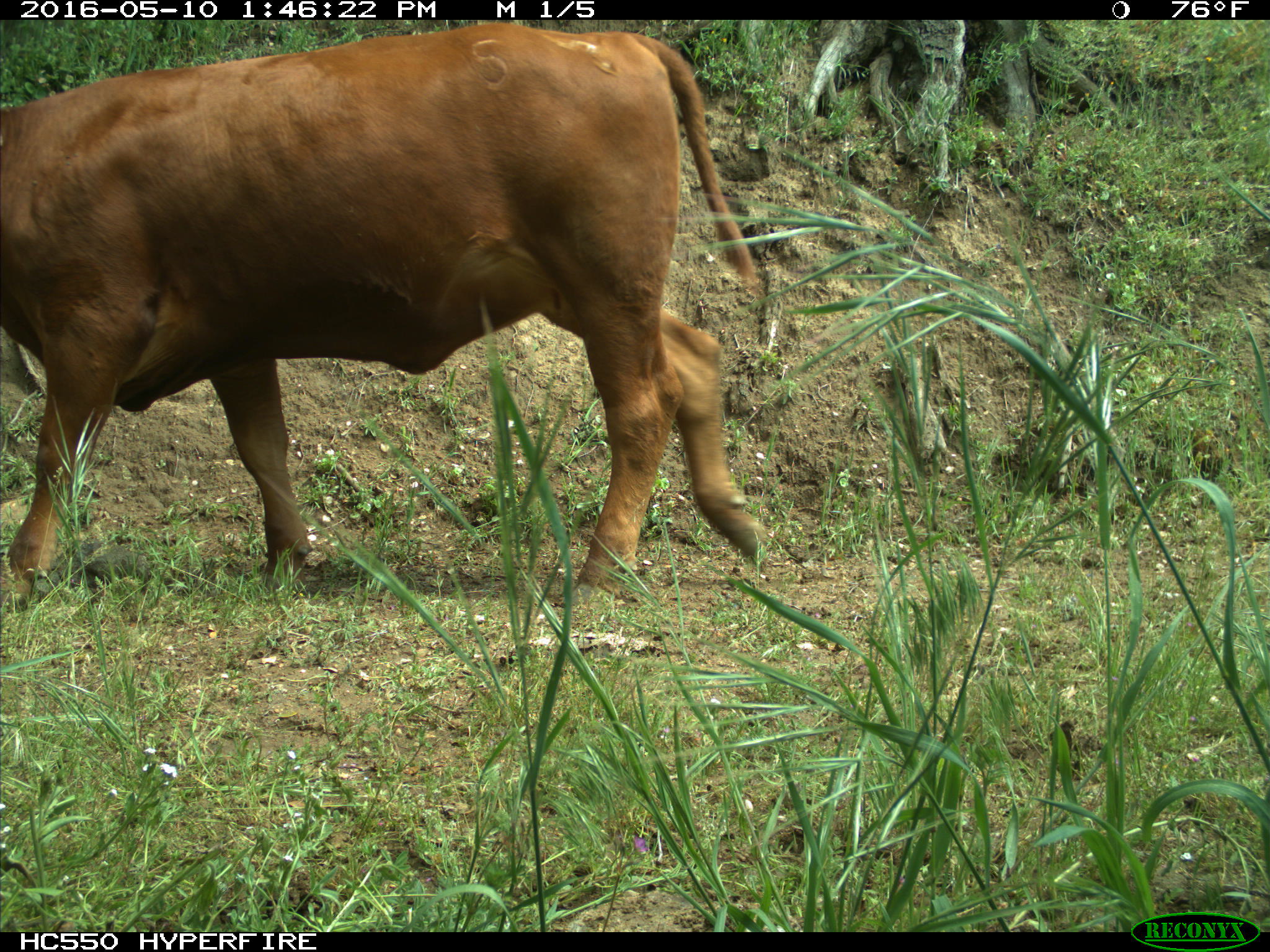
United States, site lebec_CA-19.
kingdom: Animalia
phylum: Chordata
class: Mammalia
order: Artiodactyla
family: Bovidae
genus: Bos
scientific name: Bos taurus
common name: domestic cow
Bos taurus (domestic cow).